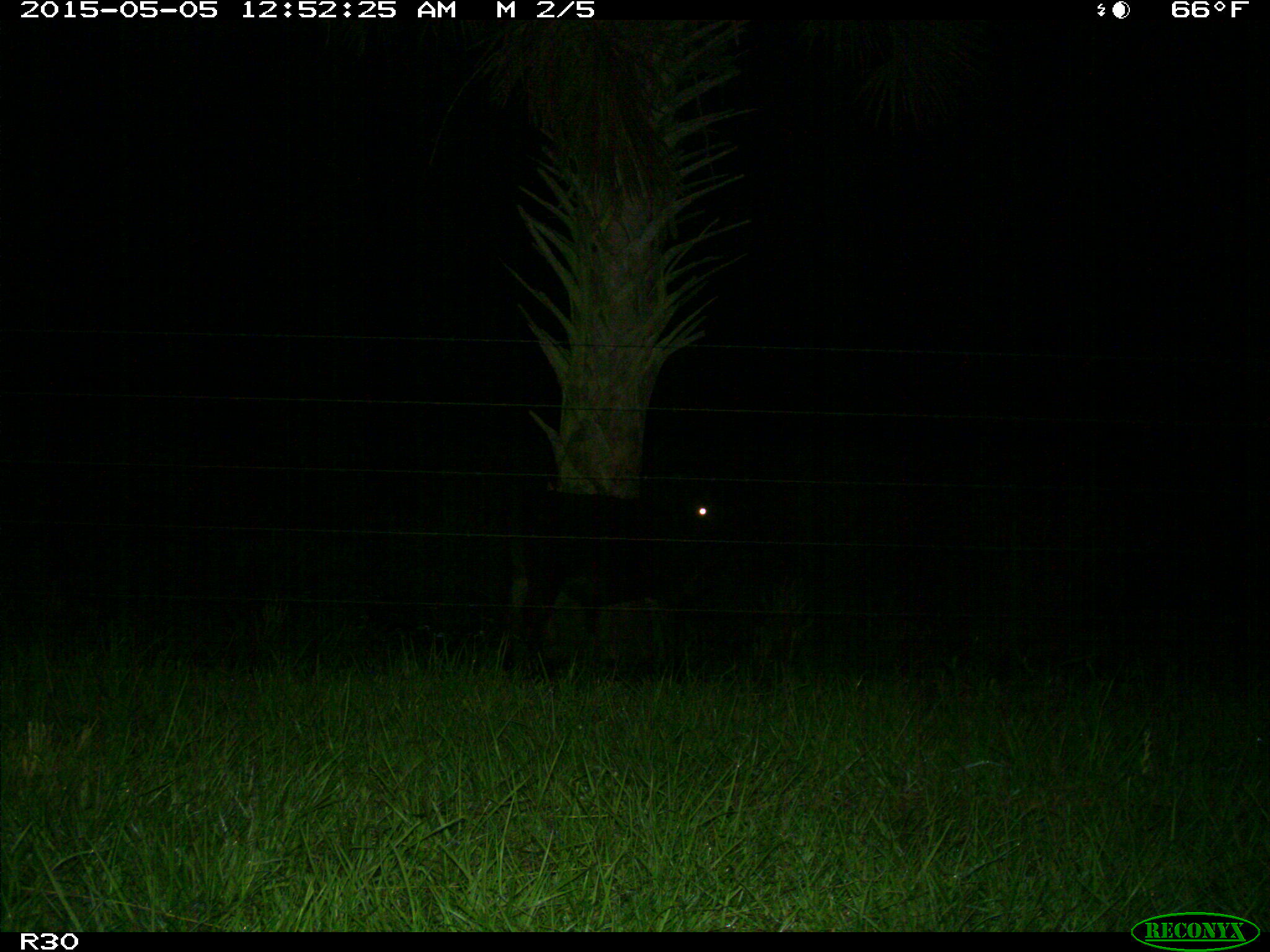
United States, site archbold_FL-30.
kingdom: Animalia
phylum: Chordata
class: Mammalia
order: Artiodactyla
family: Bovidae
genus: Bos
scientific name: Bos taurus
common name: domestic cow